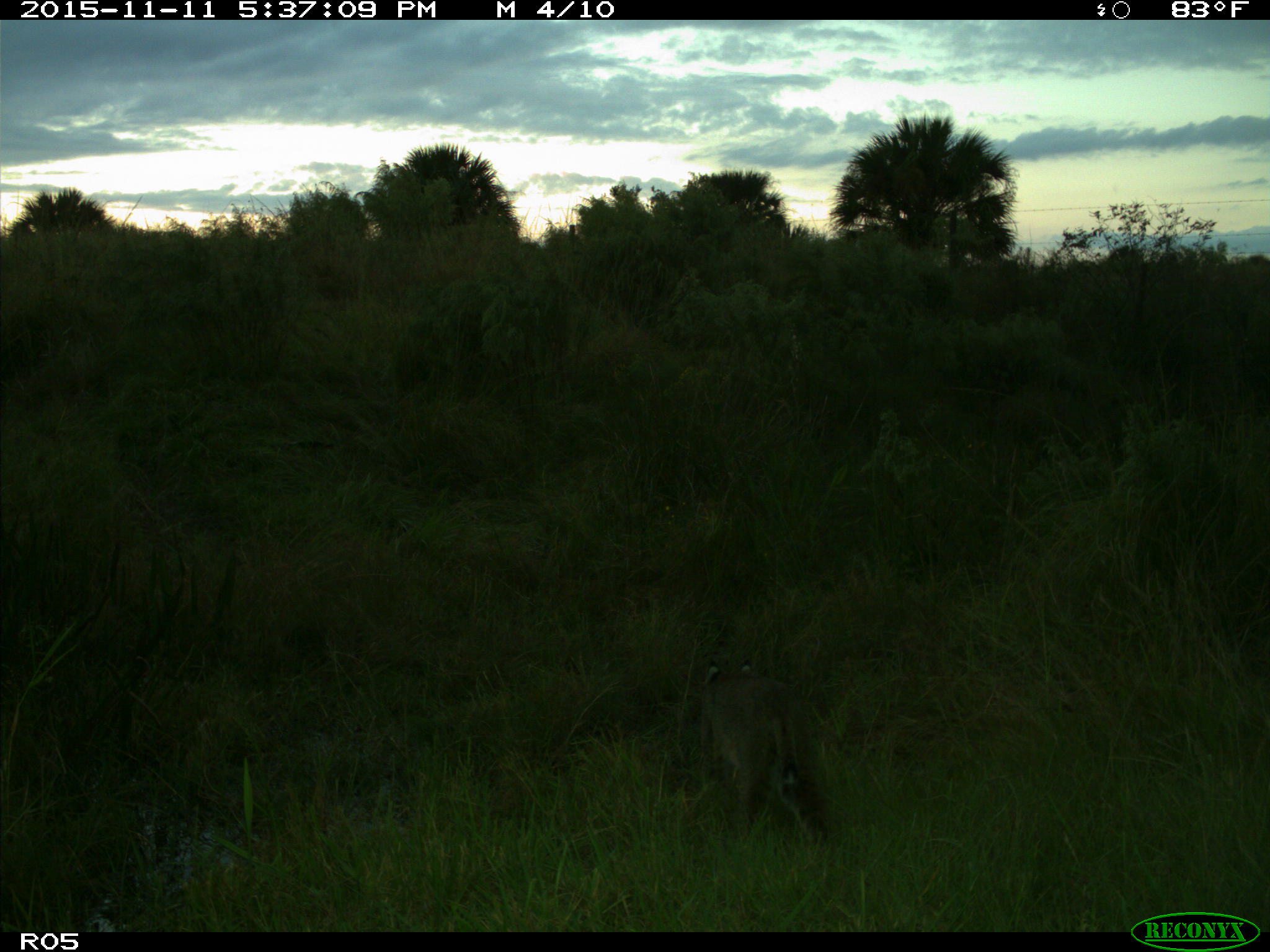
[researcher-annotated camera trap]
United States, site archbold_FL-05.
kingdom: Animalia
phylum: Chordata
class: Mammalia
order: Carnivora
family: Felidae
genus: Lynx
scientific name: Lynx rufus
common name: bobcat